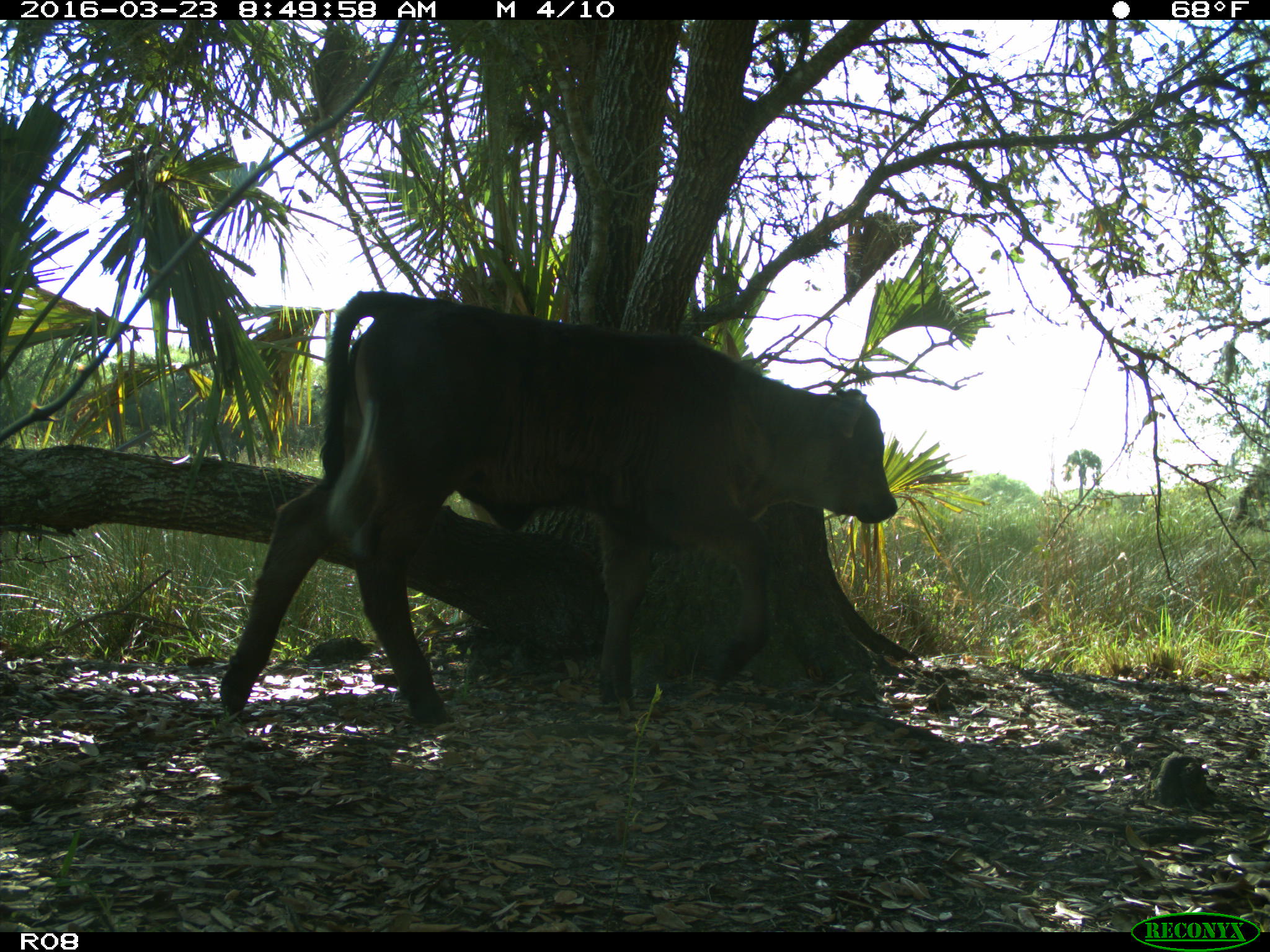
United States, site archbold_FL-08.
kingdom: Animalia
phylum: Chordata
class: Mammalia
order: Artiodactyla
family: Bovidae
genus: Bos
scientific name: Bos taurus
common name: domestic cow